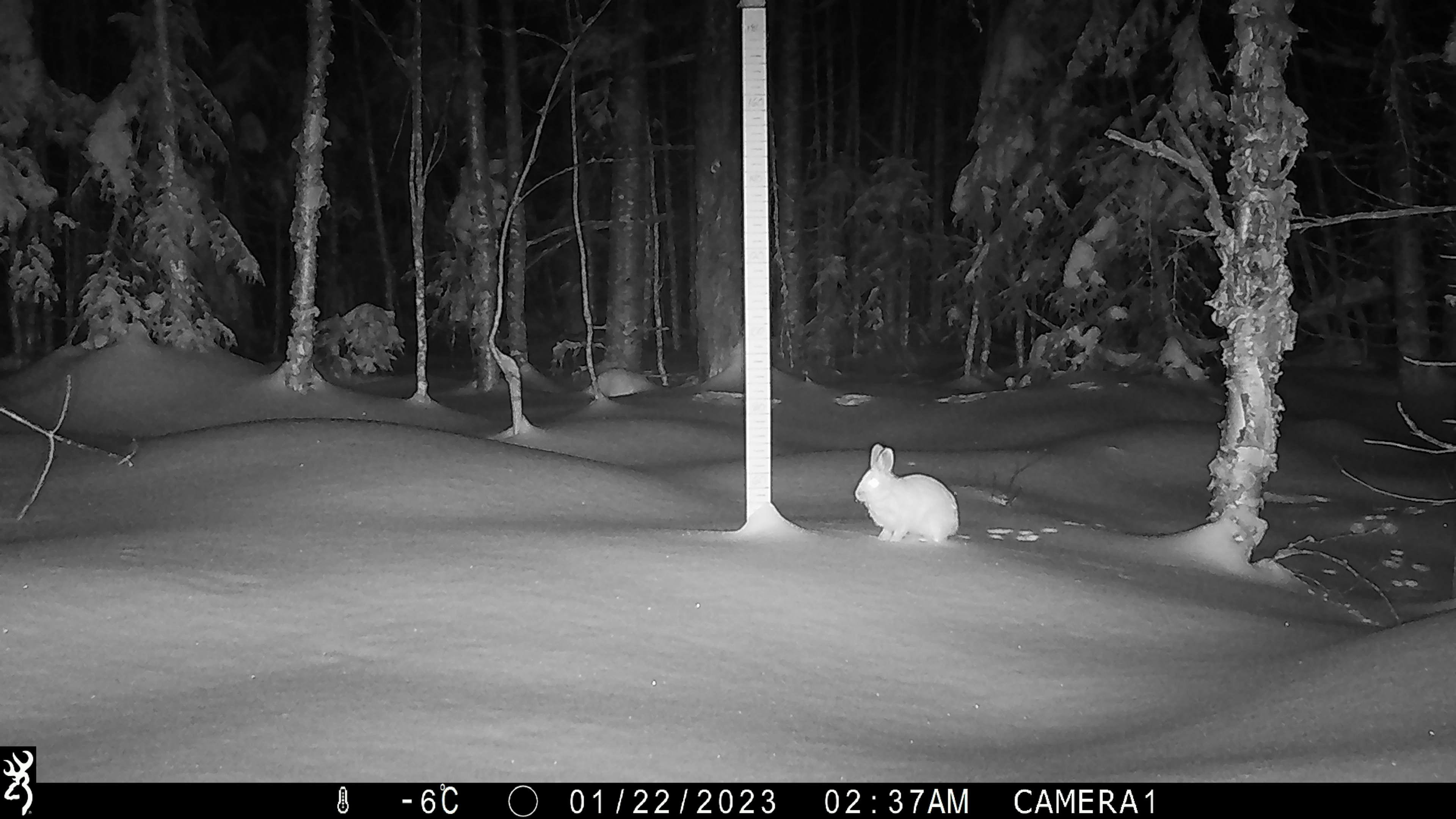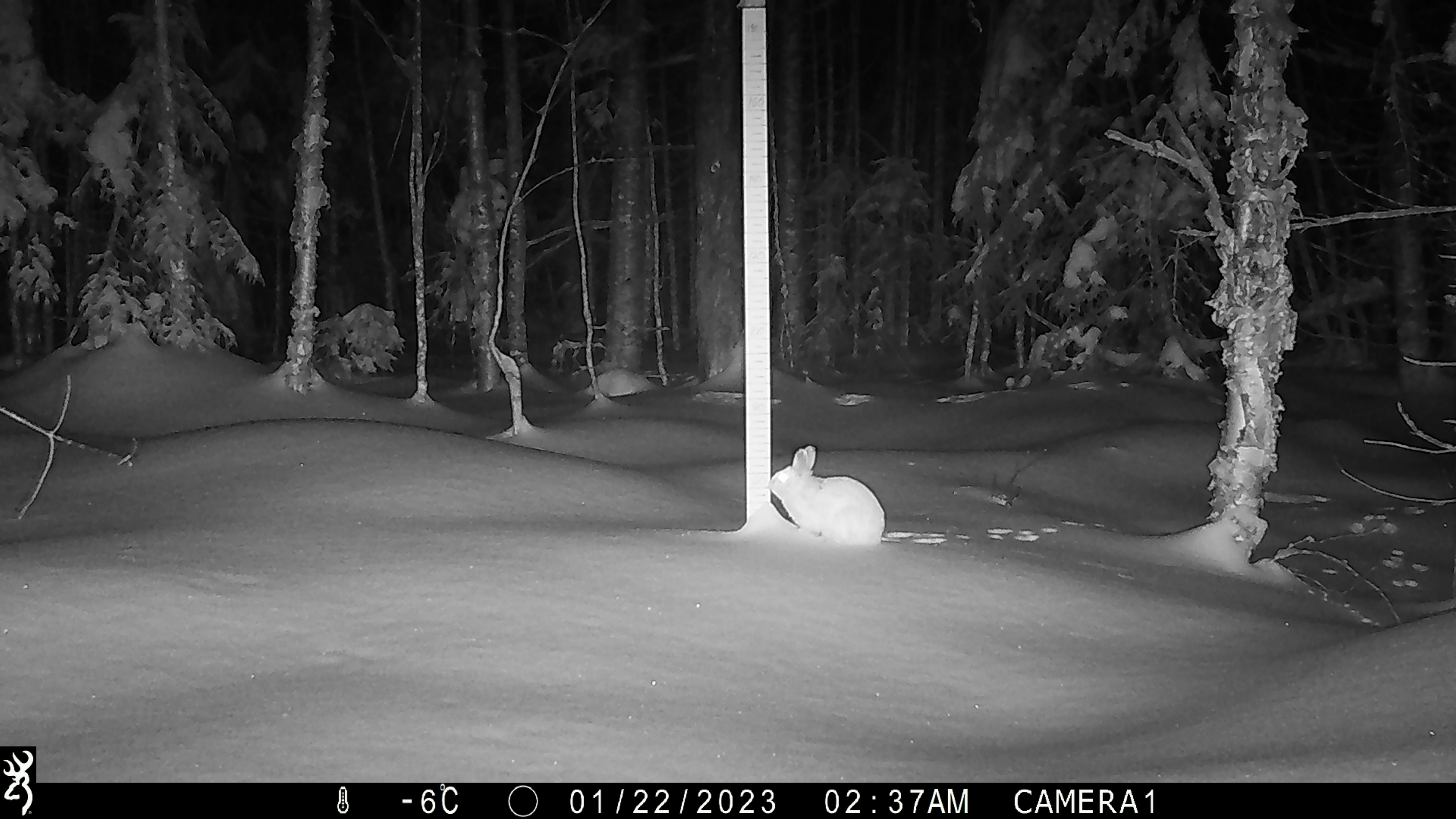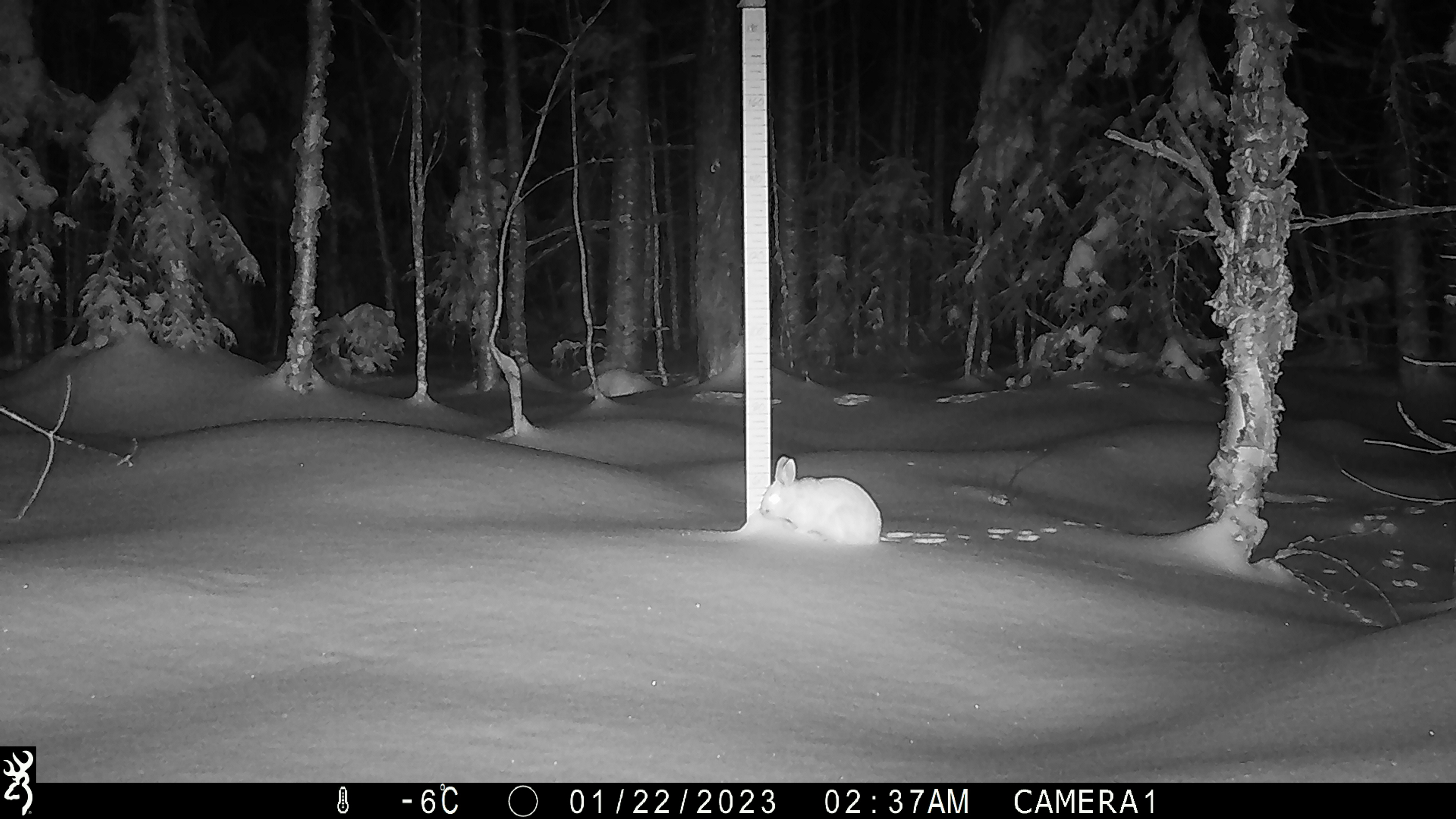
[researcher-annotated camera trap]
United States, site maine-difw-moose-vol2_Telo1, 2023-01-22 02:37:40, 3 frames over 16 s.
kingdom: Animalia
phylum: Chordata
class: Mammalia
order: Lagomorpha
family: Leporidae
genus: Lepus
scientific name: Lepus americanus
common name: snowshoe hare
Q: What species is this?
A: Snowshoe hare (Lepus americanus).